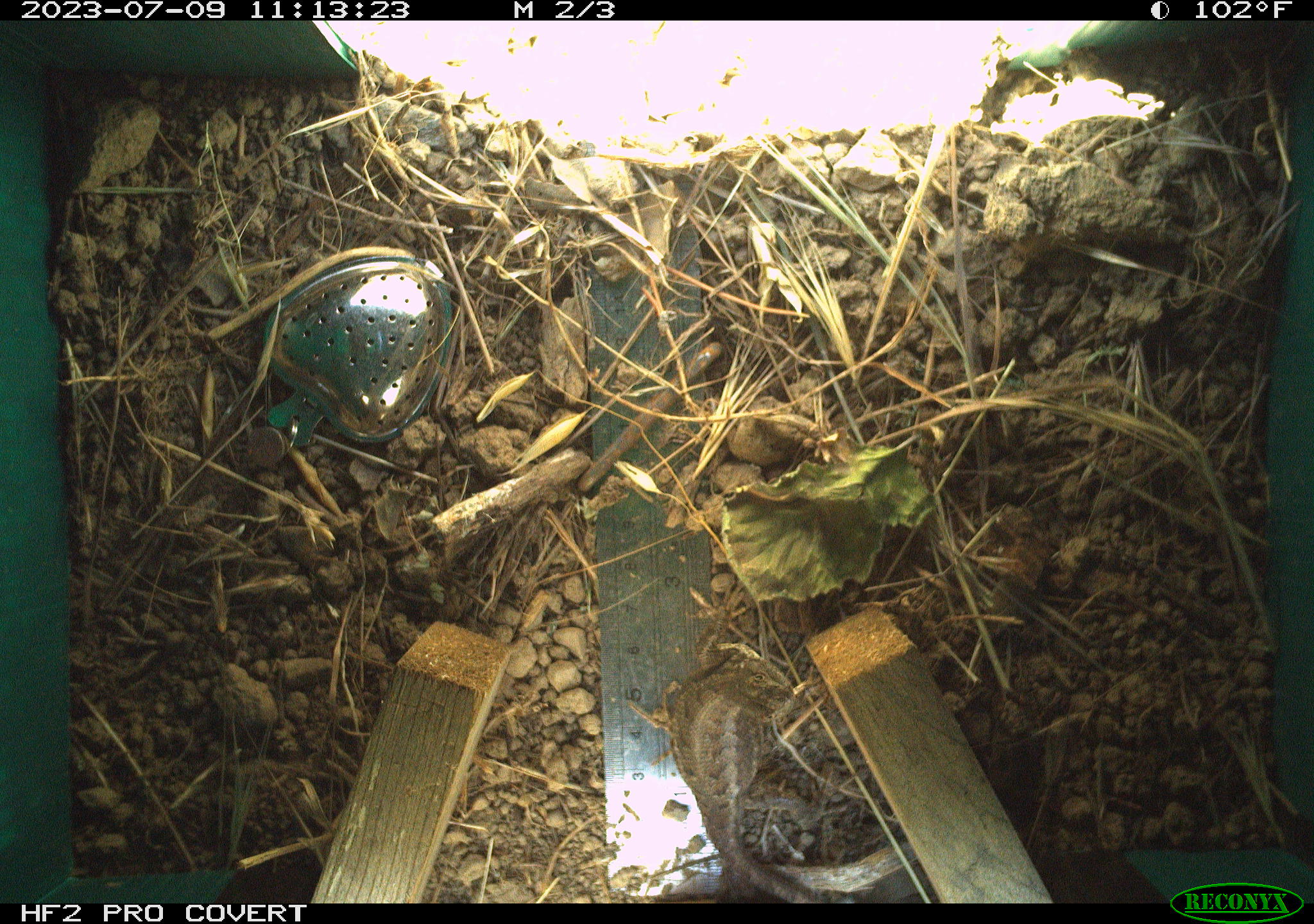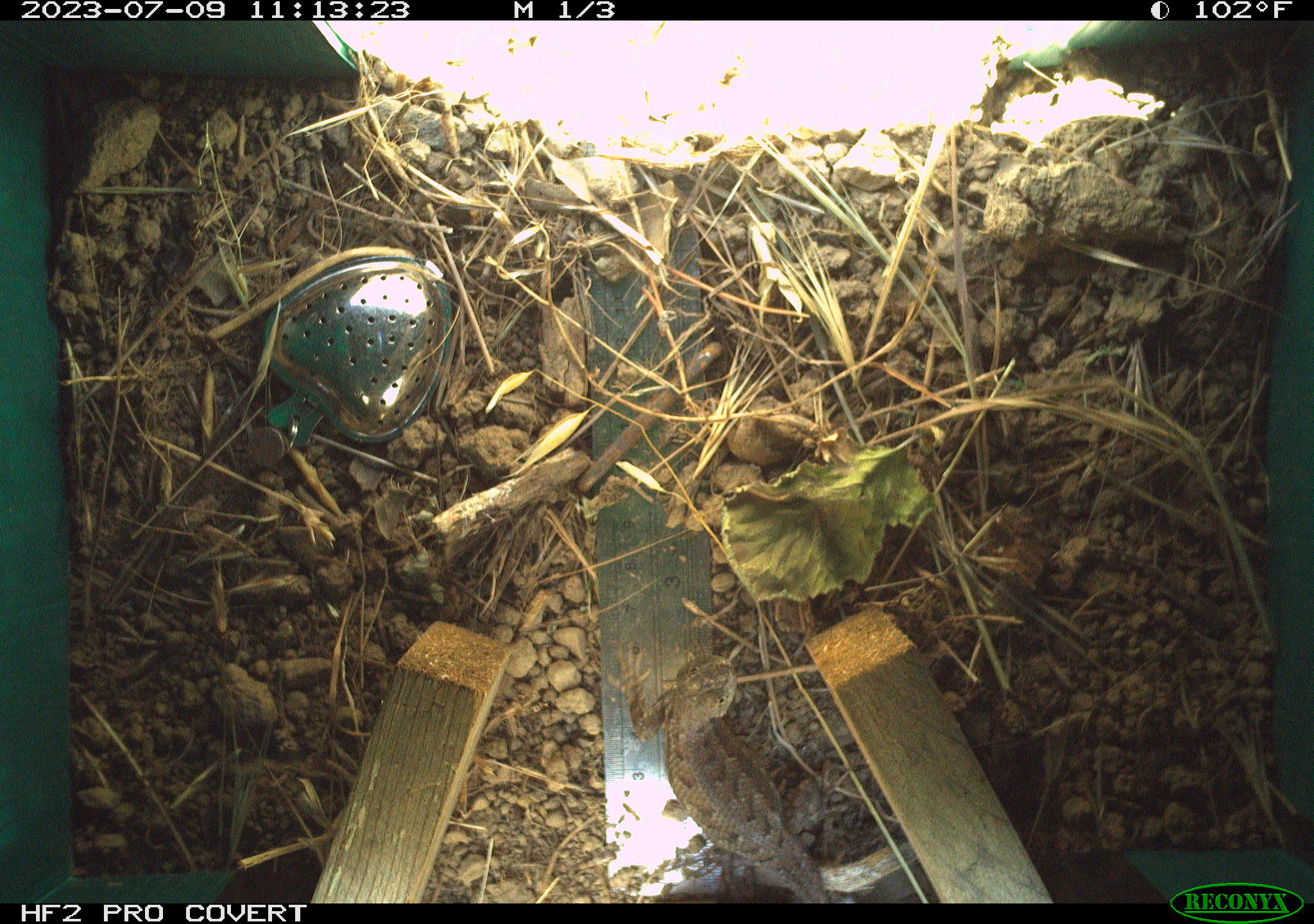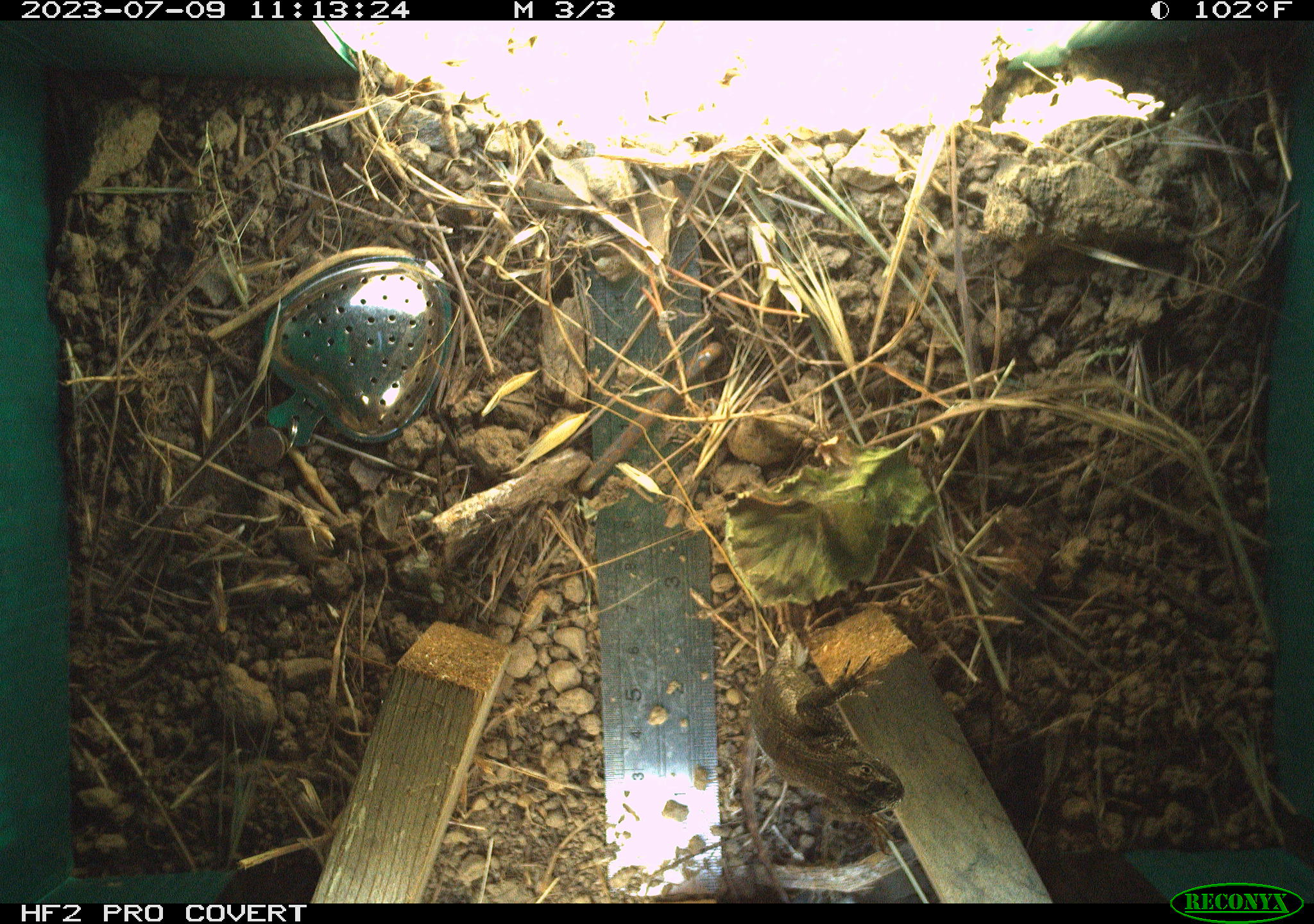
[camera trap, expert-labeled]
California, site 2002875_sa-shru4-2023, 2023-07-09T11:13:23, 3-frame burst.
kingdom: Animalia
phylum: Chordata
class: Reptilia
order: Squamata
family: Phrynosomatidae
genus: Sceloporus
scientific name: Sceloporus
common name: spiny lizards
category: sceloporus species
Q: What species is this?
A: Sceloporus species (spiny lizards) (Sceloporus).